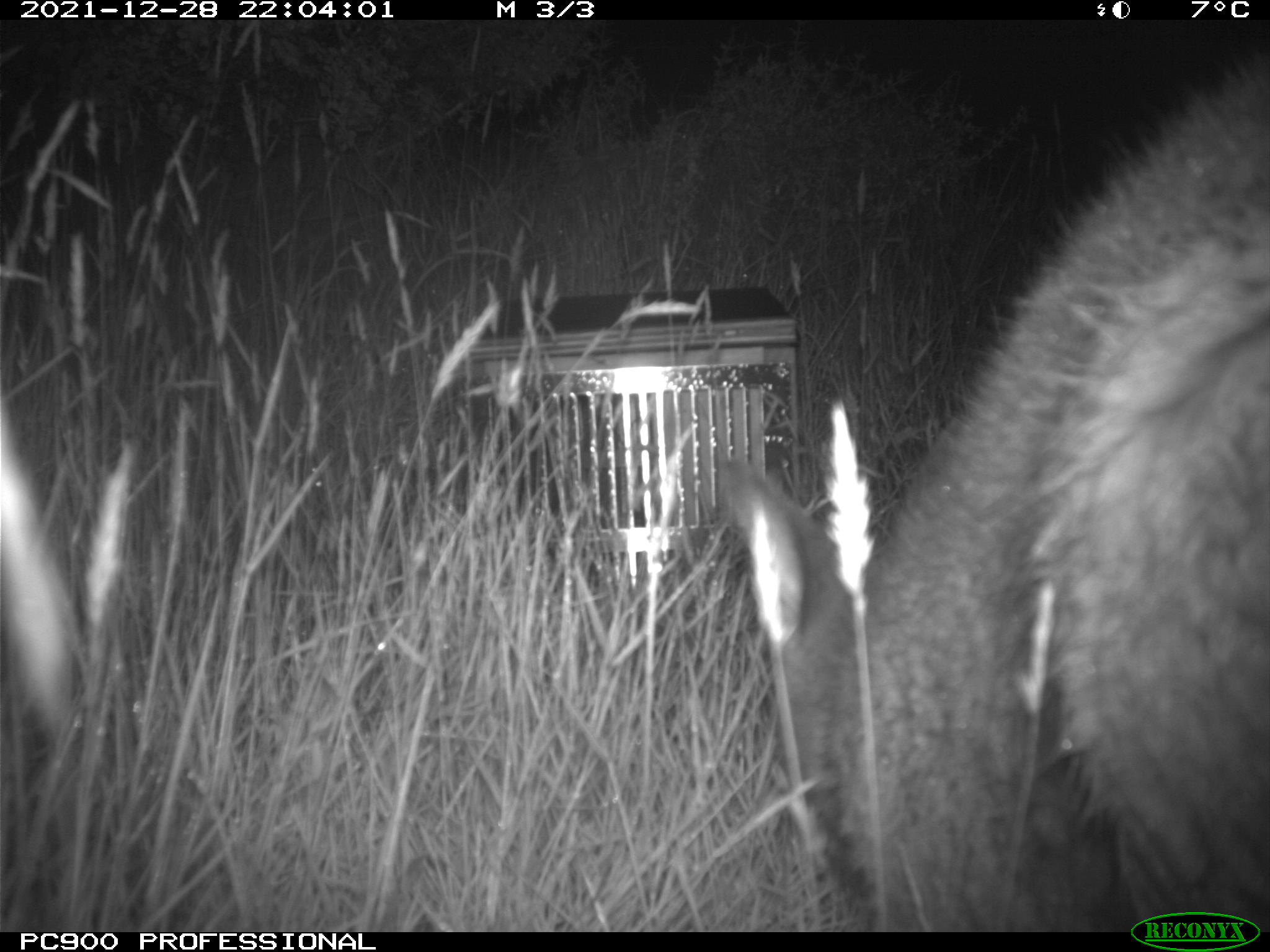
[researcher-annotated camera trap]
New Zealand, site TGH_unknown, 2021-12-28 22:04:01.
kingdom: Animalia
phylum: Chordata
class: Mammalia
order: Diprotodontia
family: Macropodidae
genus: Notamacropus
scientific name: Notamacropus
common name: wallaby